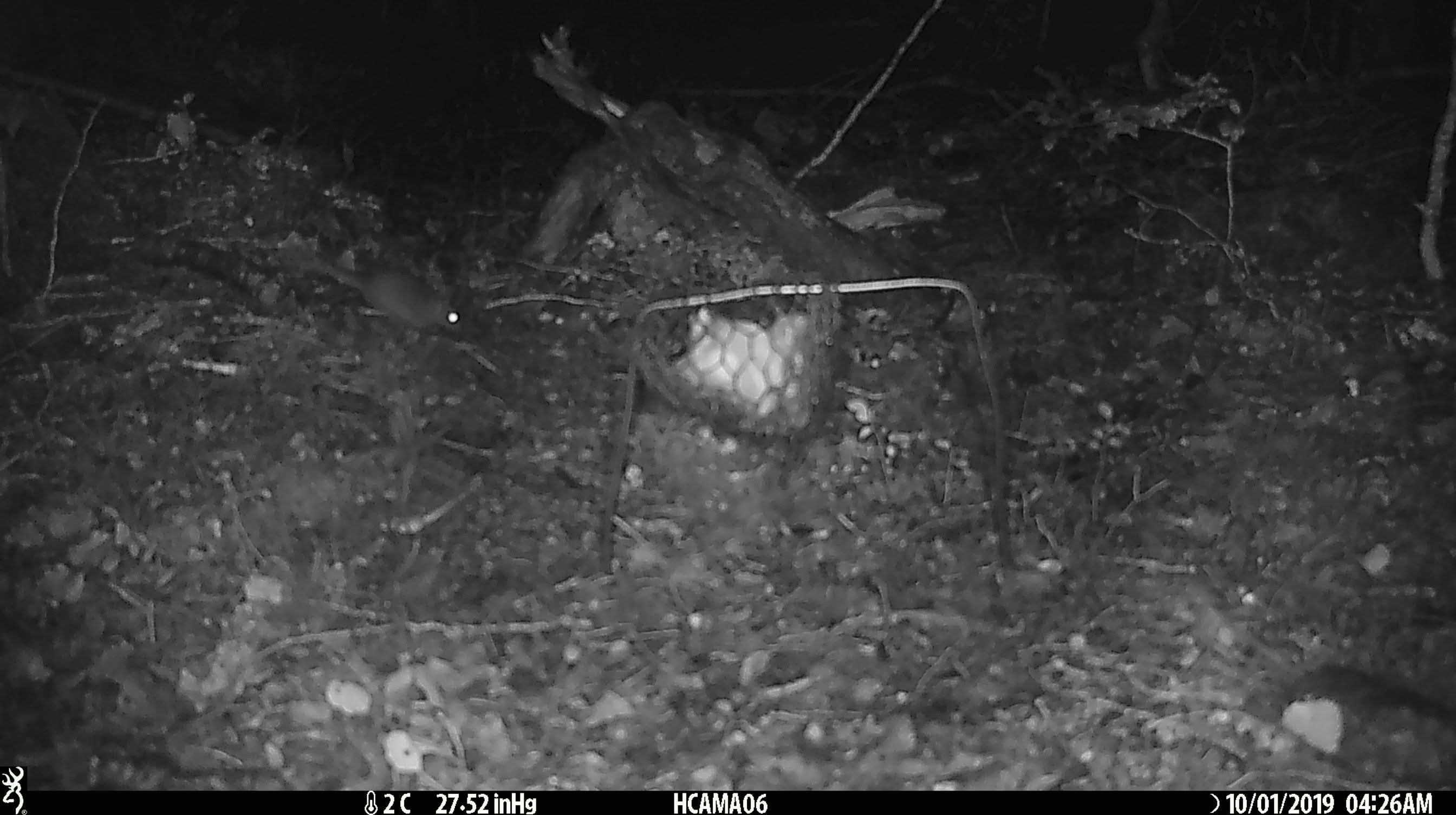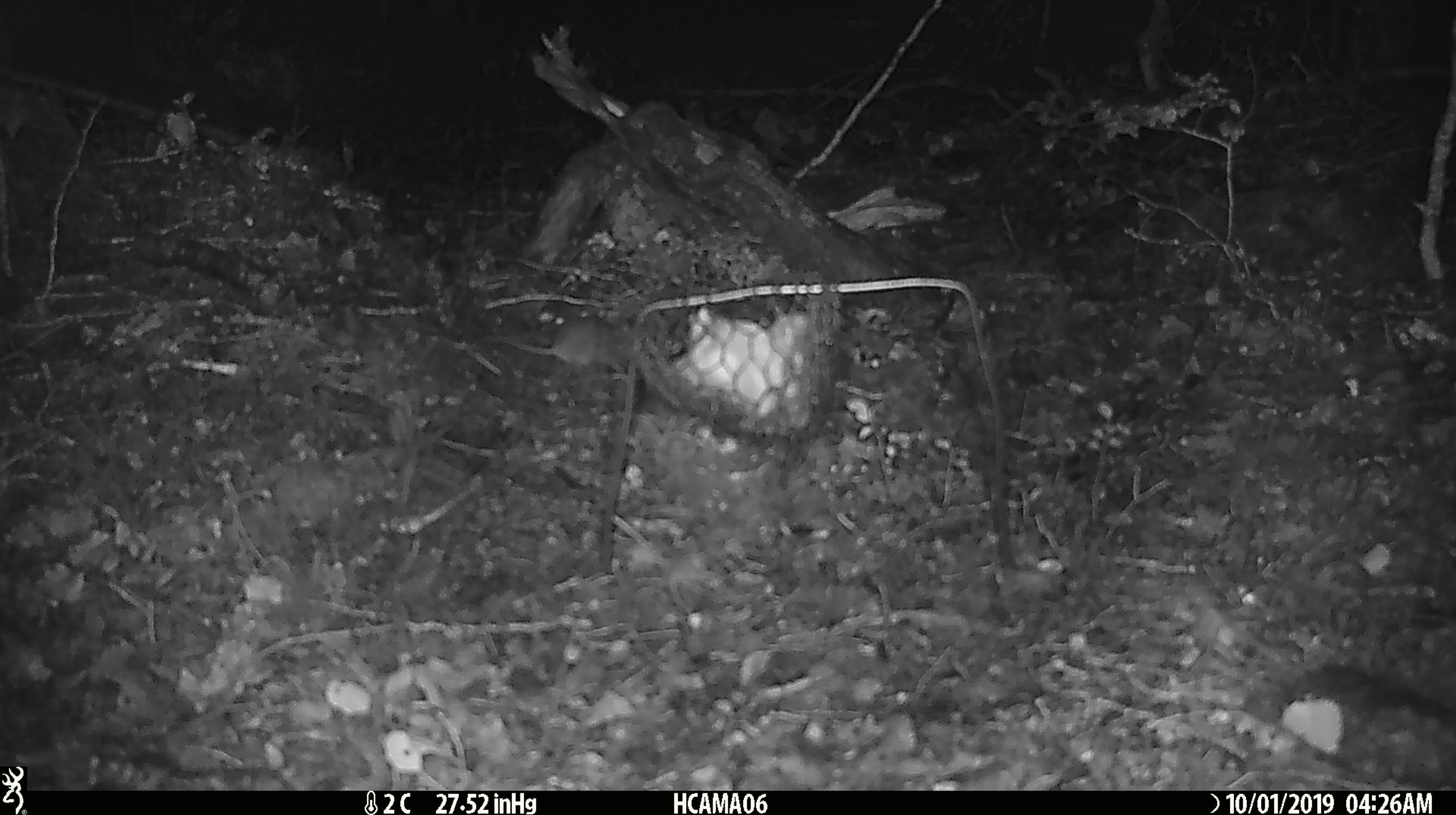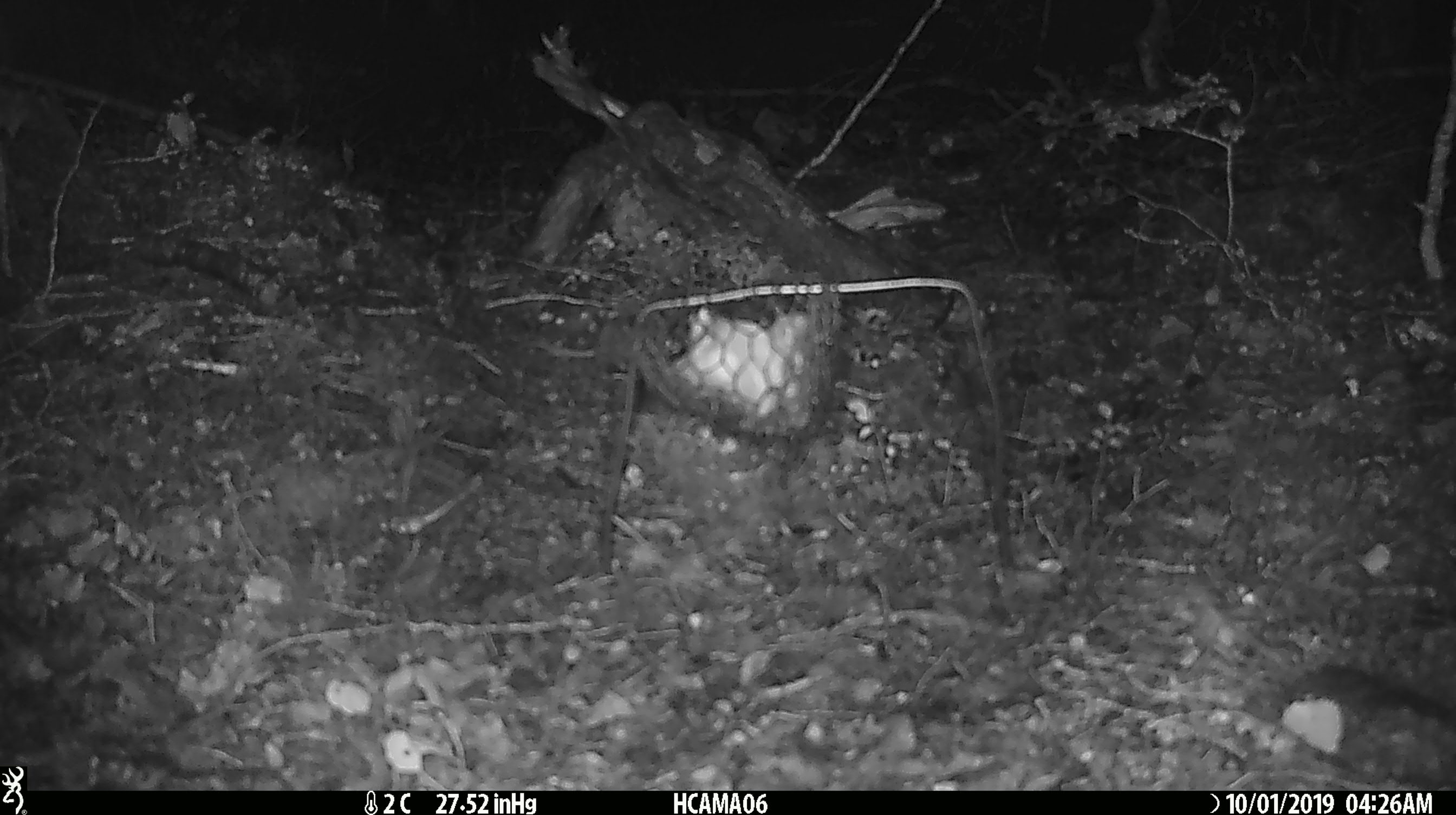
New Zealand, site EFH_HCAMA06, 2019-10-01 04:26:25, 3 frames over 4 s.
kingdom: Animalia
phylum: Chordata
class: Mammalia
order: Rodentia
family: Muridae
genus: Mus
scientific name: Mus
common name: mouse